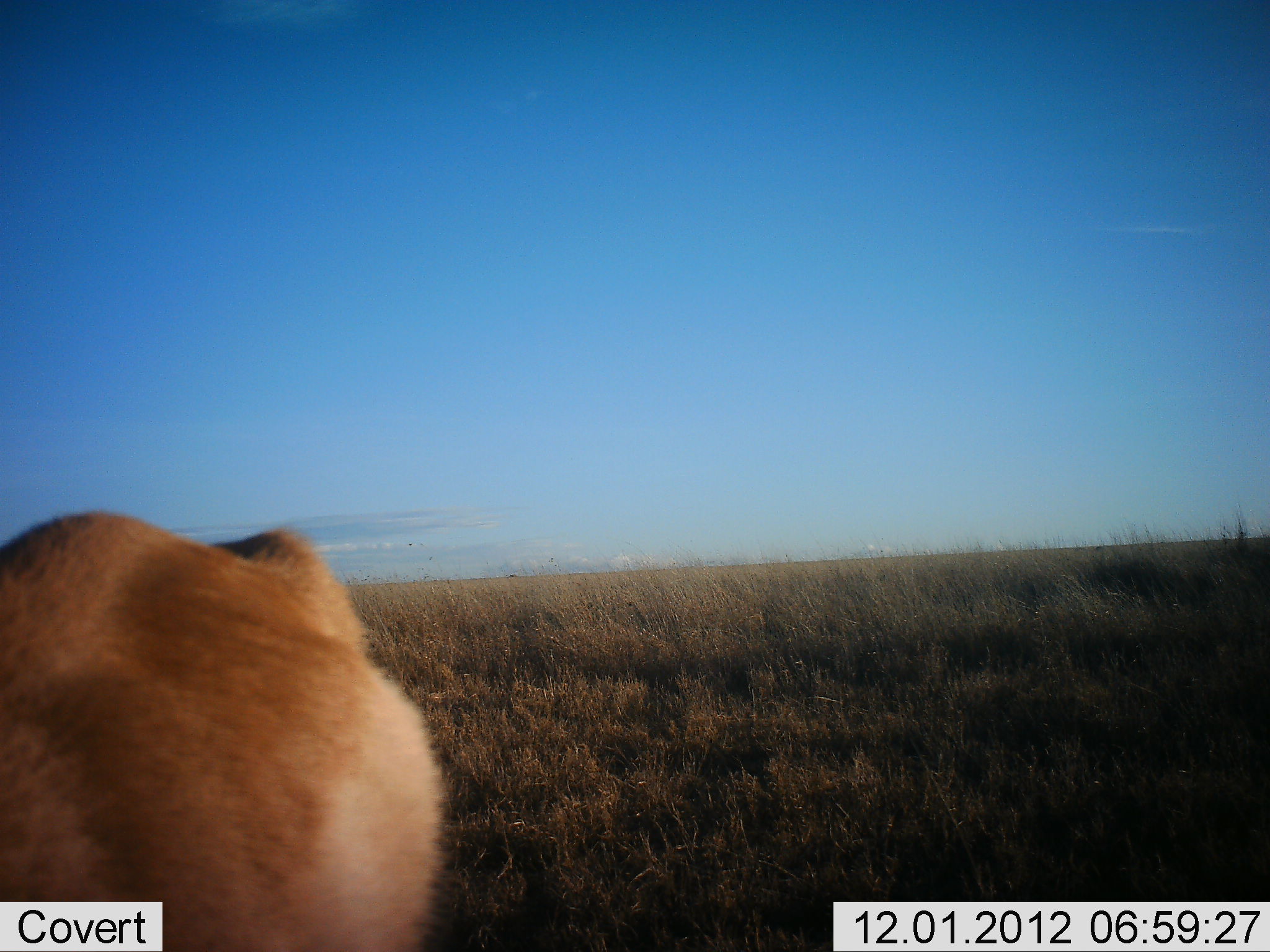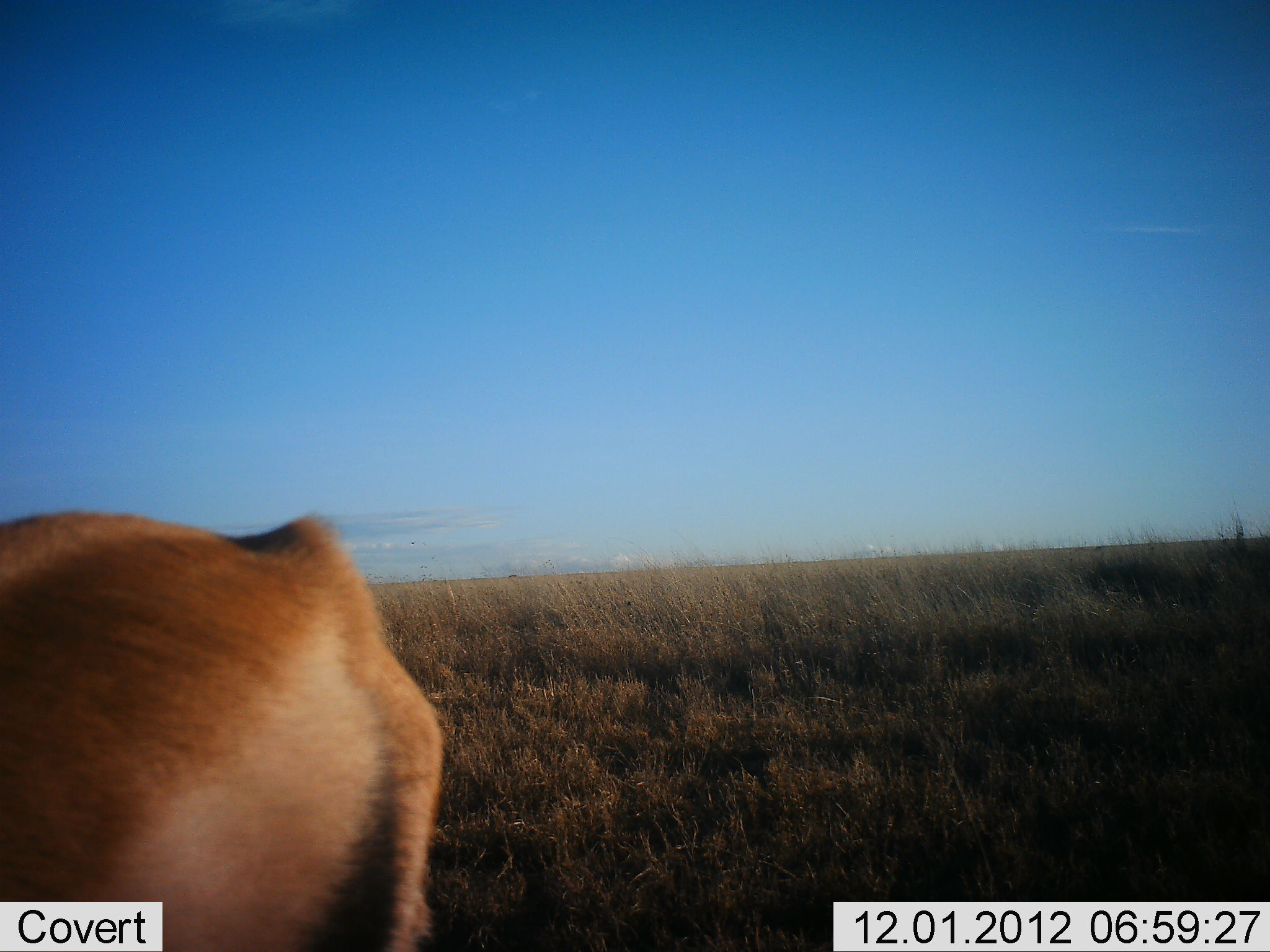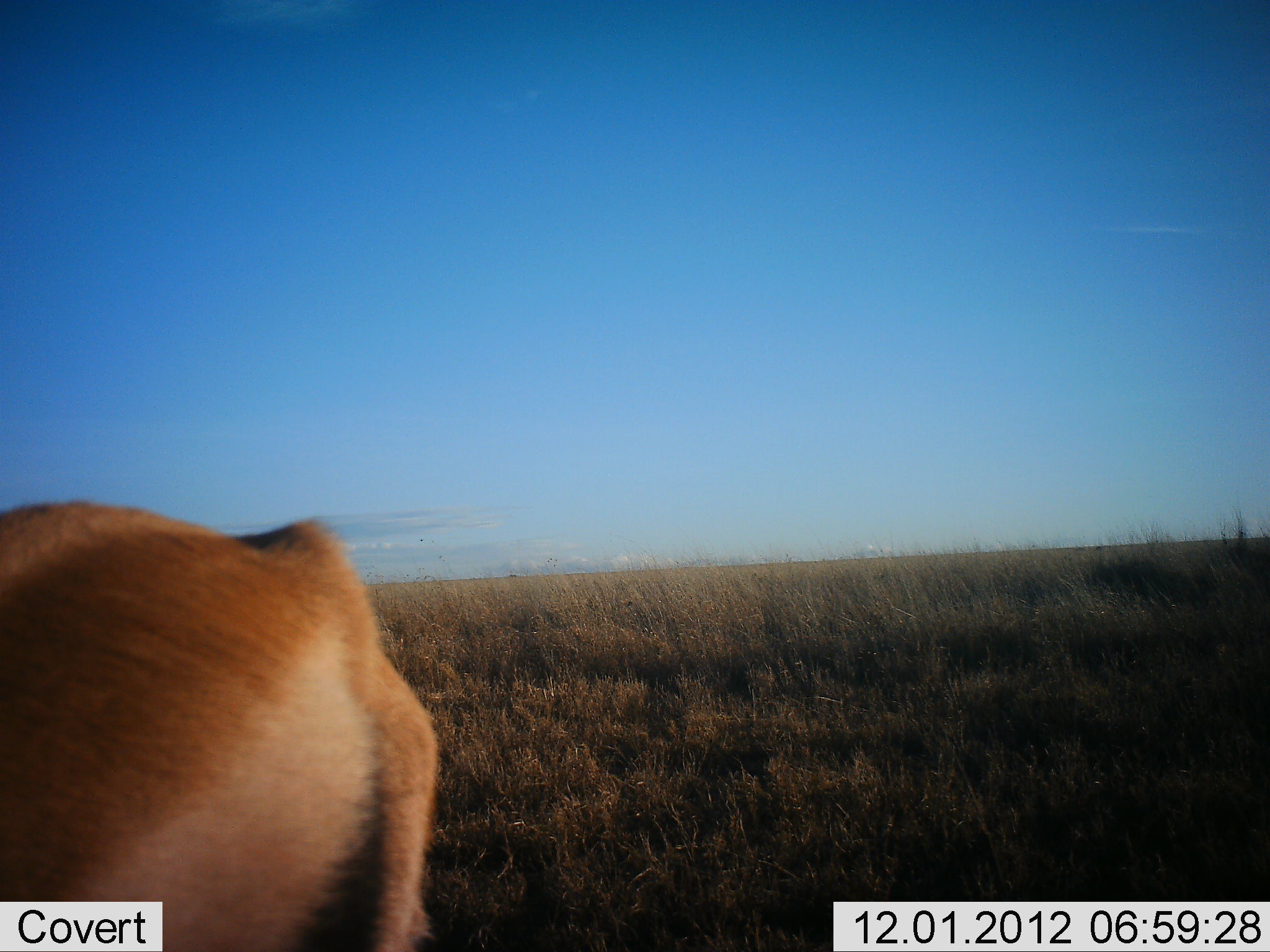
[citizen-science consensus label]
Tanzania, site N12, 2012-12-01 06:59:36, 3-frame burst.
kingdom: Animalia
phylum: Chordata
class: Mammalia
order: Artiodactyla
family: Bovidae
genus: Aepyceros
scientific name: Aepyceros melampus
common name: impala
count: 1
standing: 83%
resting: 17%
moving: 0%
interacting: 0%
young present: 0%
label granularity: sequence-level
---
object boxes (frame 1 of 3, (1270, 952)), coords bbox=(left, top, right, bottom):
animal: bbox=(0, 510, 445, 952)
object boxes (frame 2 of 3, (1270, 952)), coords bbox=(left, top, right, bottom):
animal: bbox=(0, 510, 439, 952)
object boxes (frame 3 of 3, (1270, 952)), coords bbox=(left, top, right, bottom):
animal: bbox=(0, 500, 440, 952)